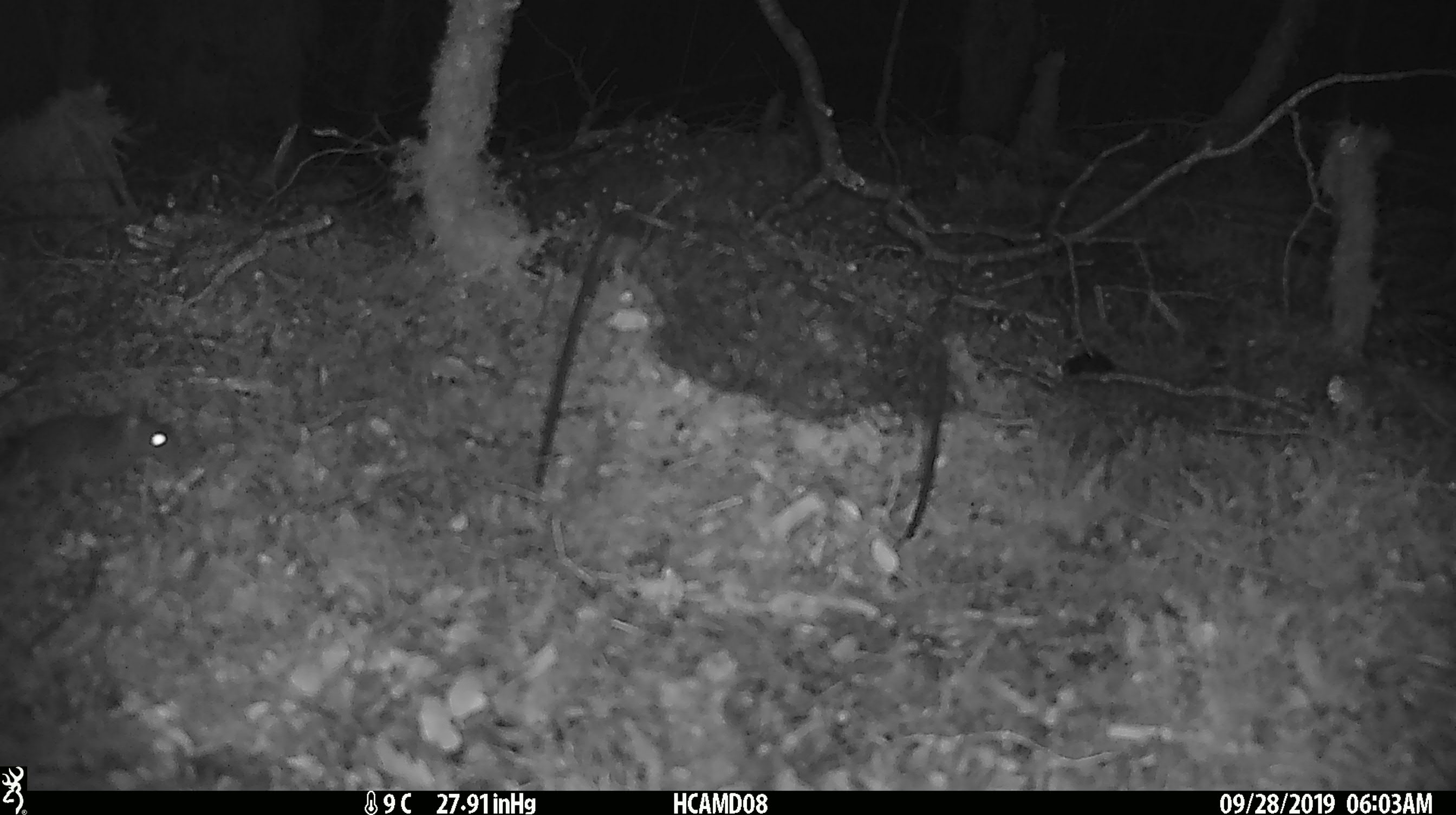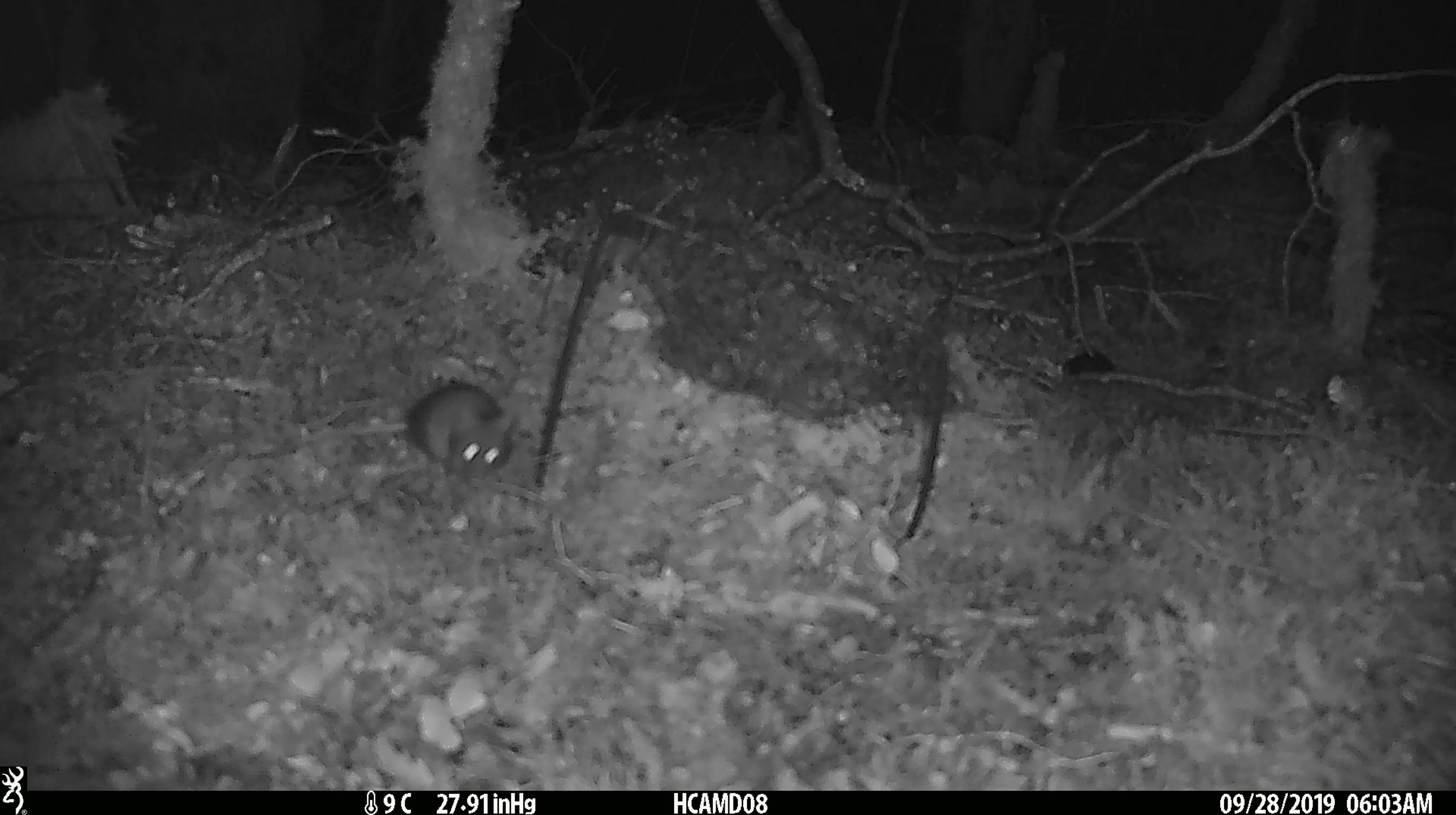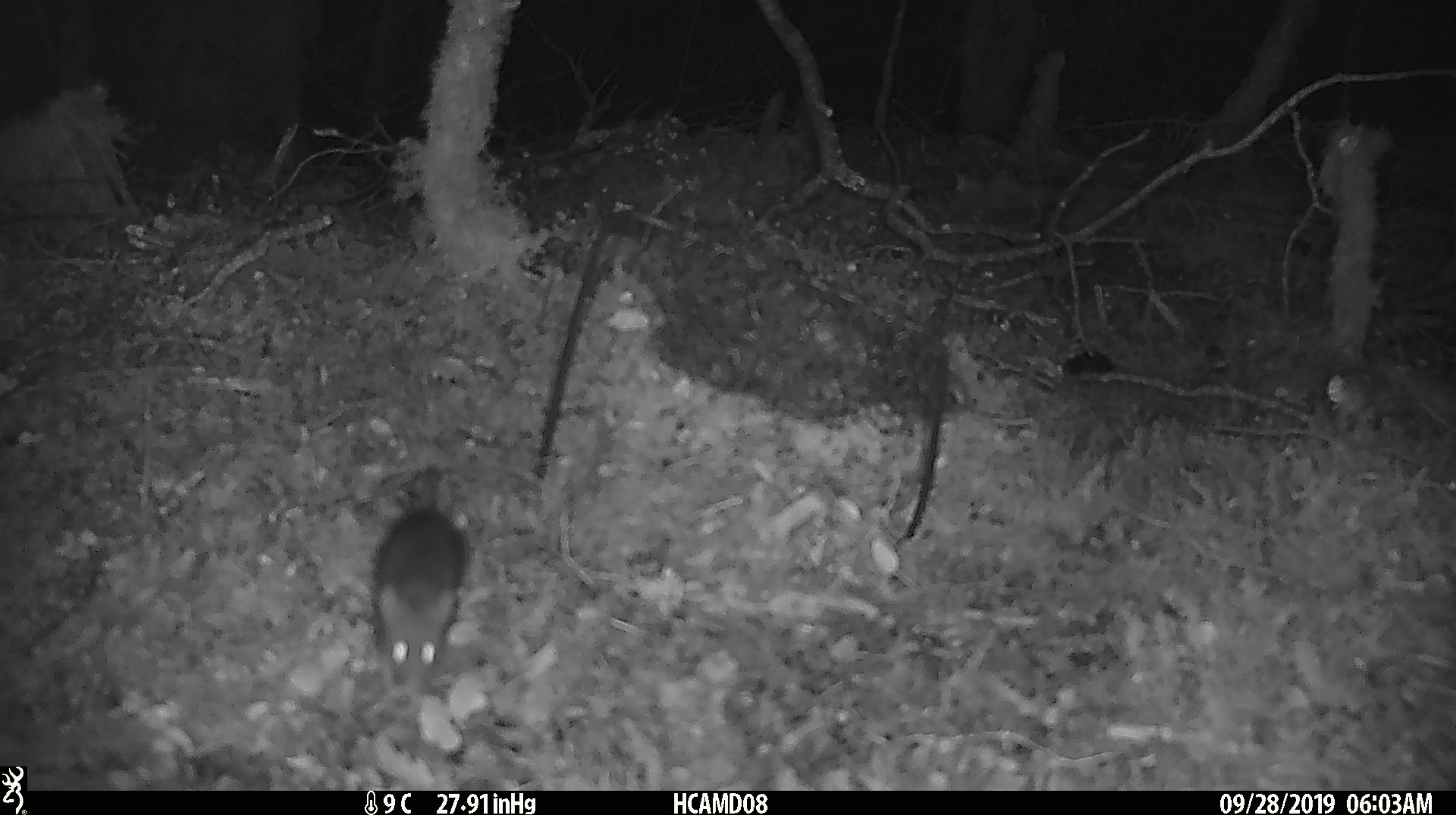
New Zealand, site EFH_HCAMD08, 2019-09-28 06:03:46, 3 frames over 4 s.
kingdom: Animalia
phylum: Chordata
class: Mammalia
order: Rodentia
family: Muridae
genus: Mus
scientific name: Mus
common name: mouse